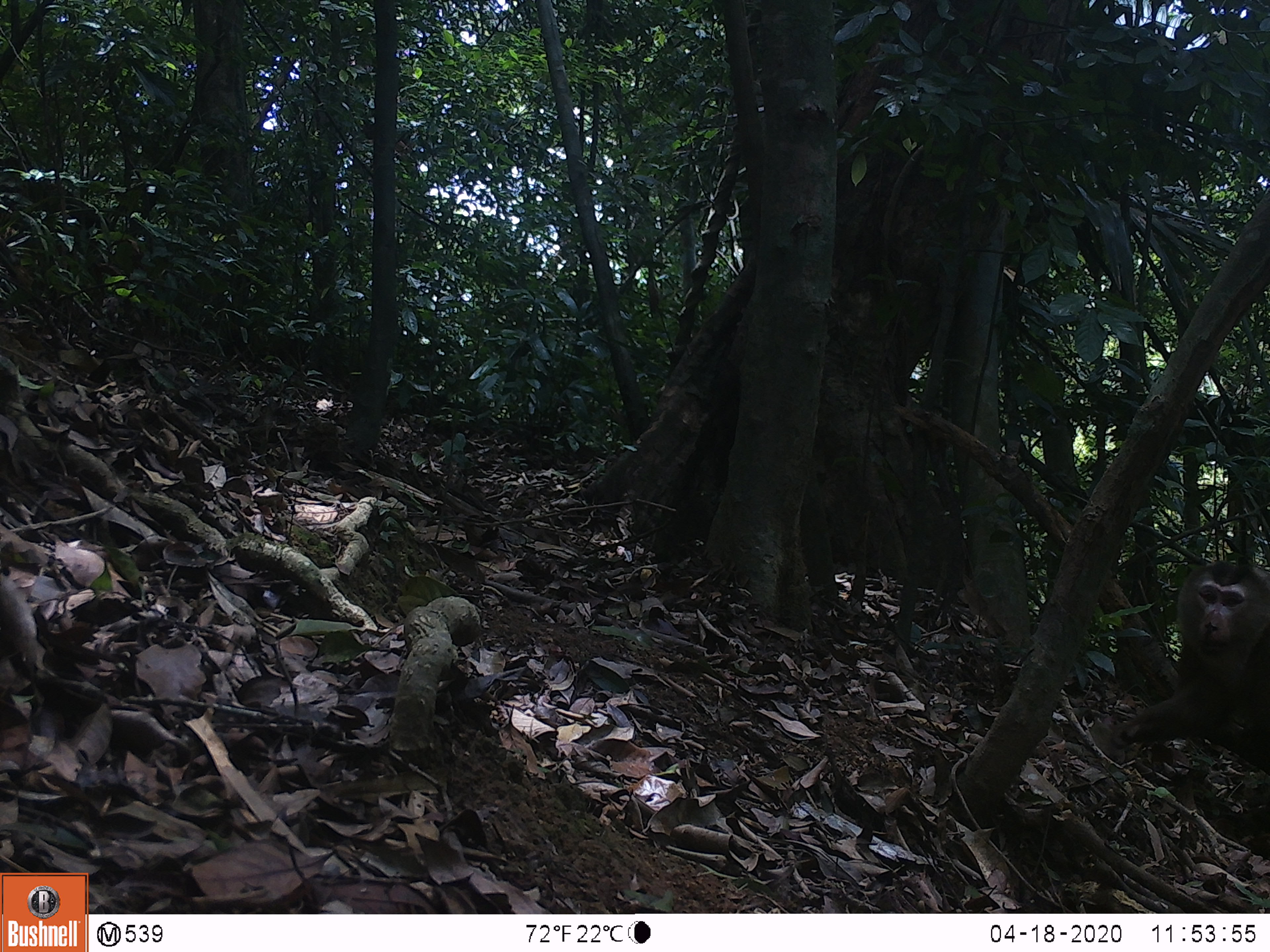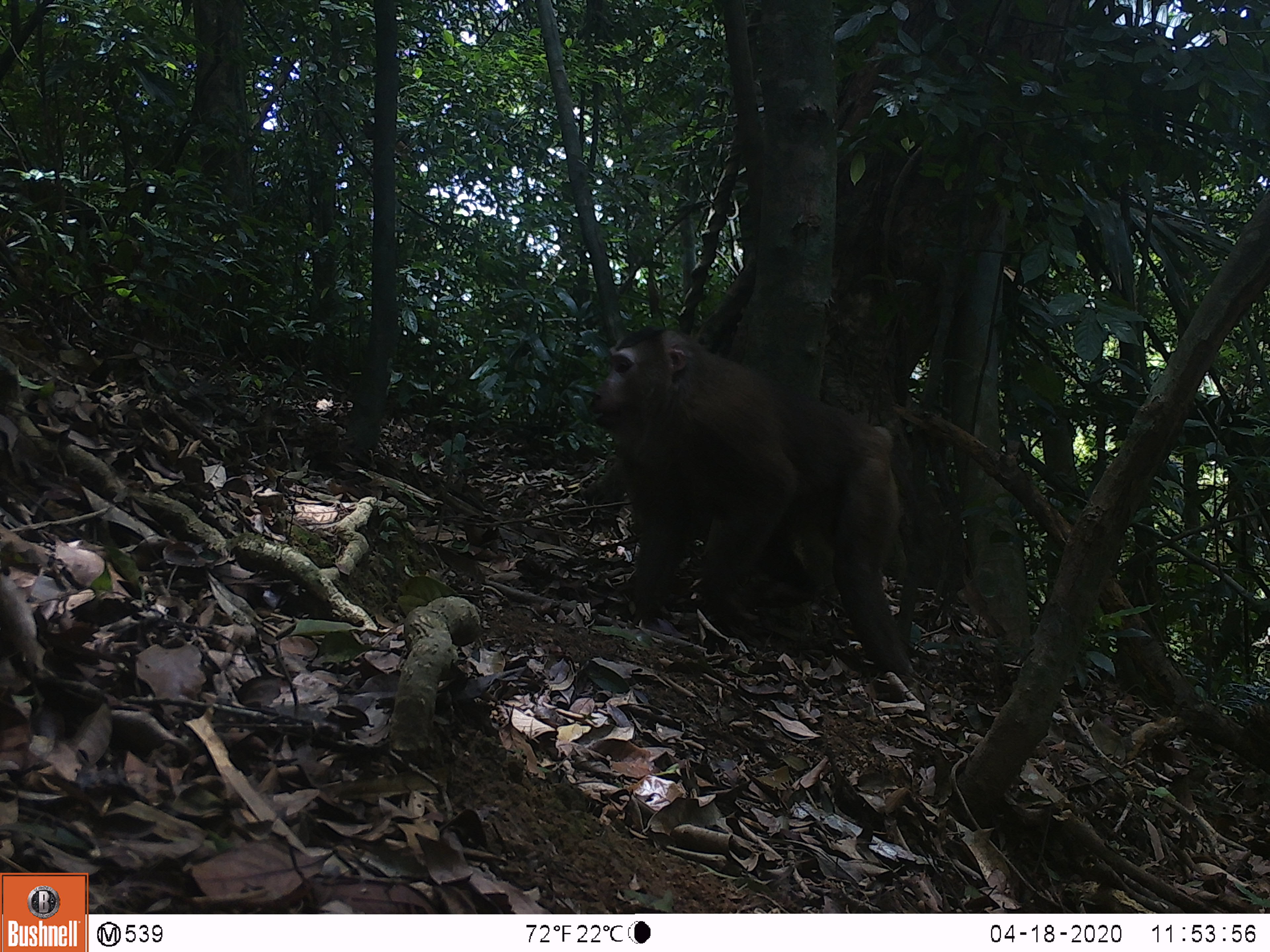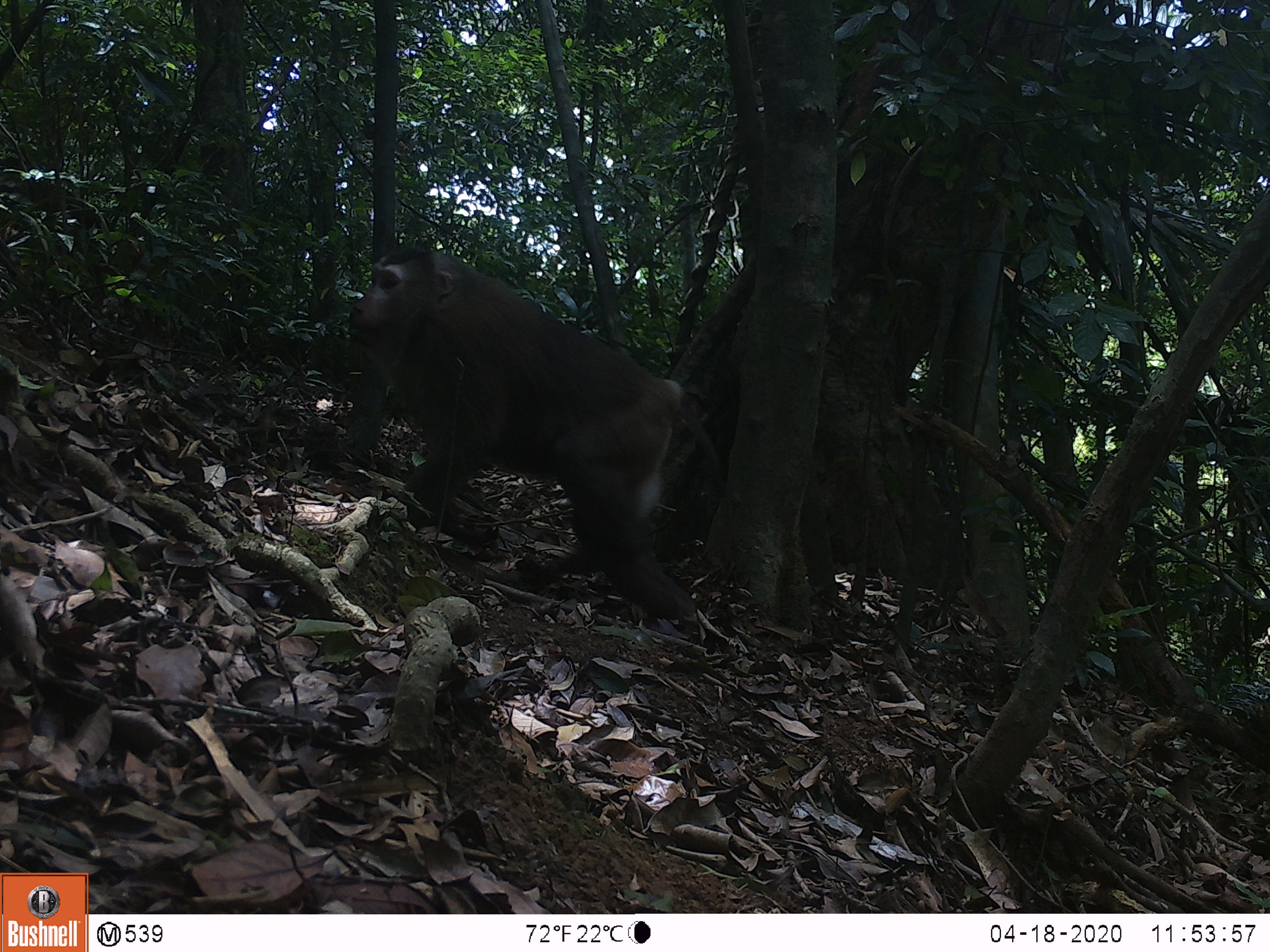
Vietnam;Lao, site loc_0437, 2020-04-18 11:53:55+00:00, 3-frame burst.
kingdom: Animalia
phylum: Chordata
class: Mammalia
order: Primates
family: Cercopithecidae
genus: Macaca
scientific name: Macaca nemestrina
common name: pig-tailed macaque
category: pig tailed macaque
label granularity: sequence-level